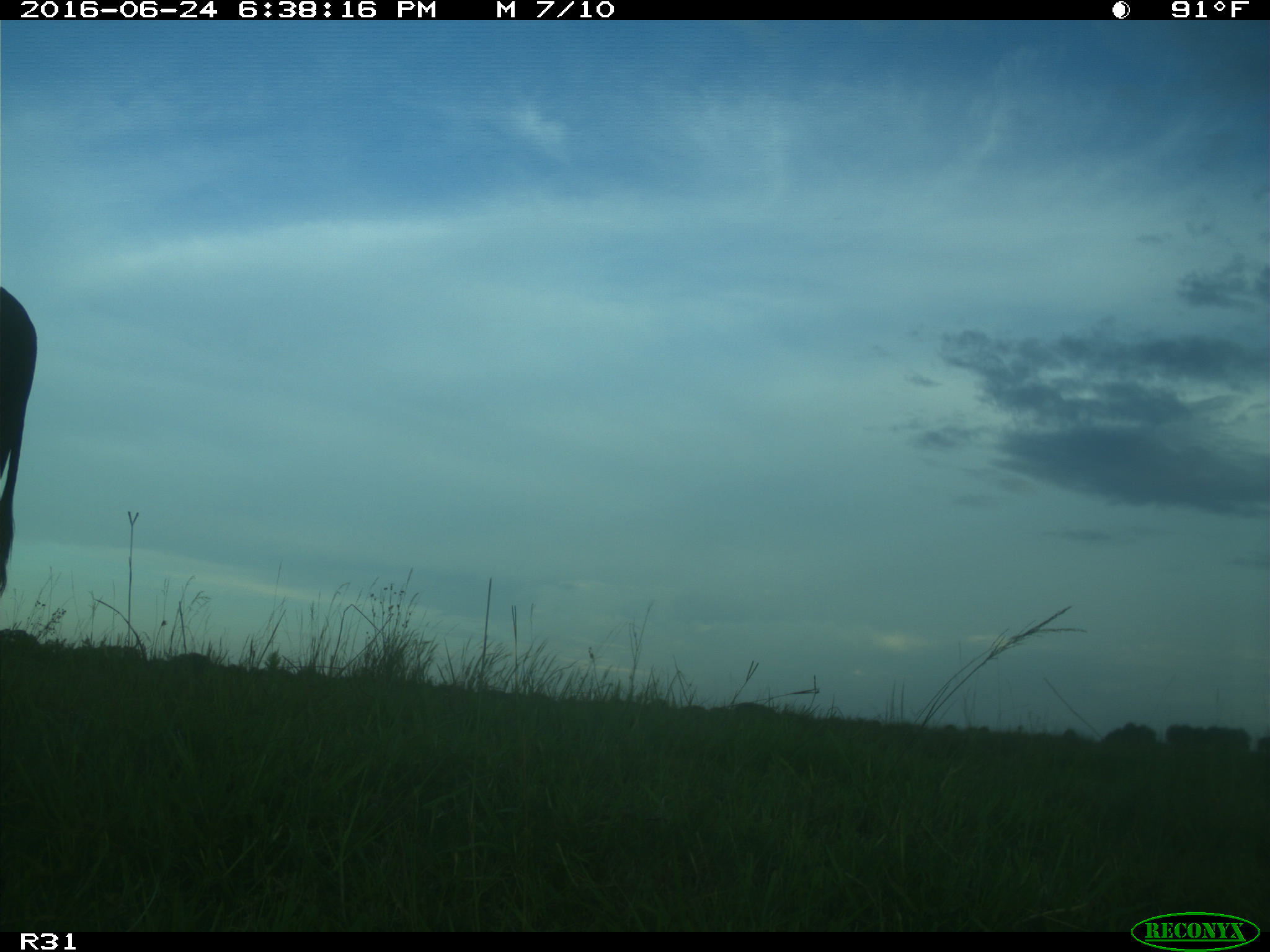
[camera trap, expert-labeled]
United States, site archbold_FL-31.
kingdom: Animalia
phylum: Chordata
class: Mammalia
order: Artiodactyla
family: Bovidae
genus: Bos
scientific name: Bos taurus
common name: domestic cow